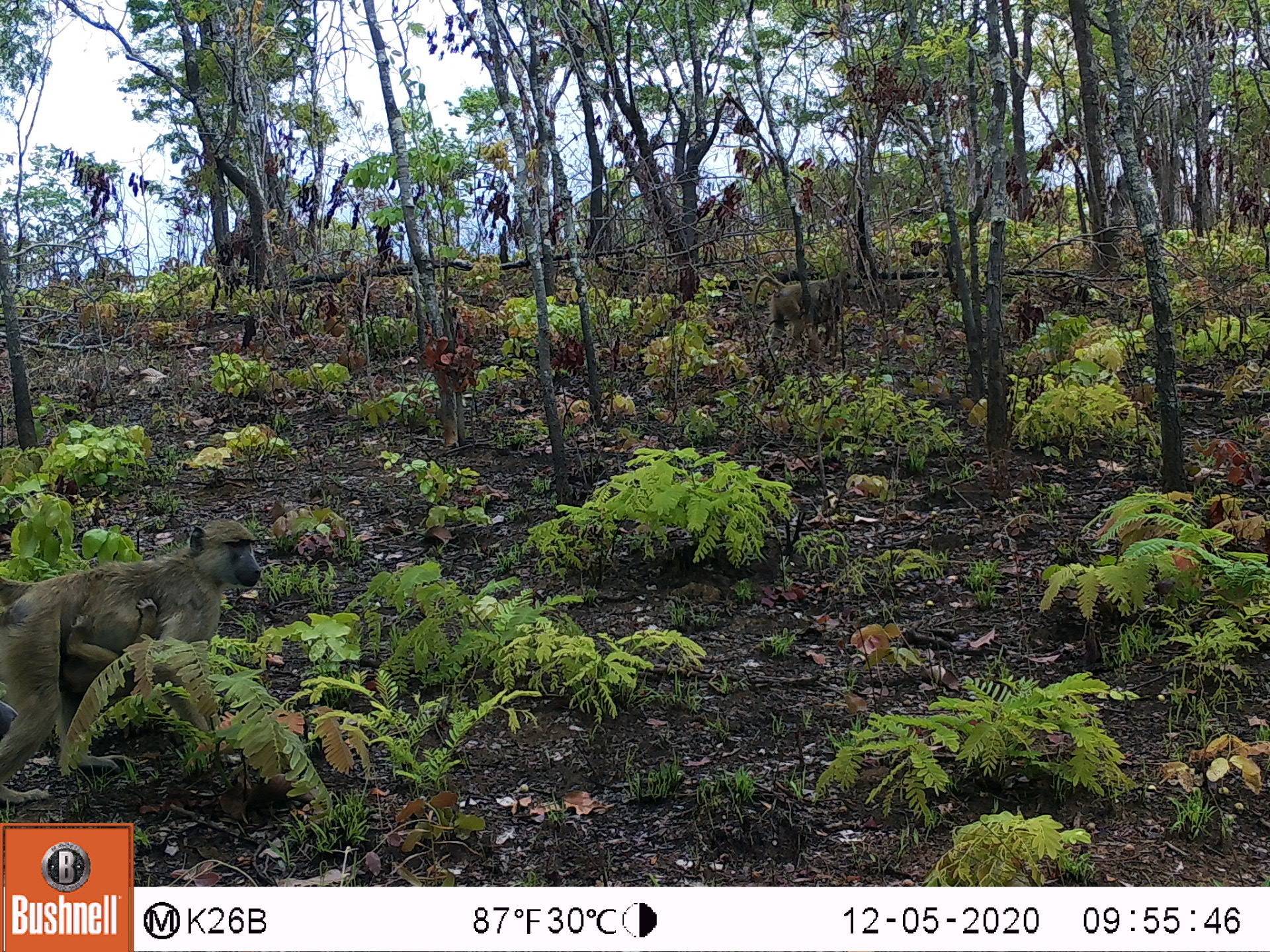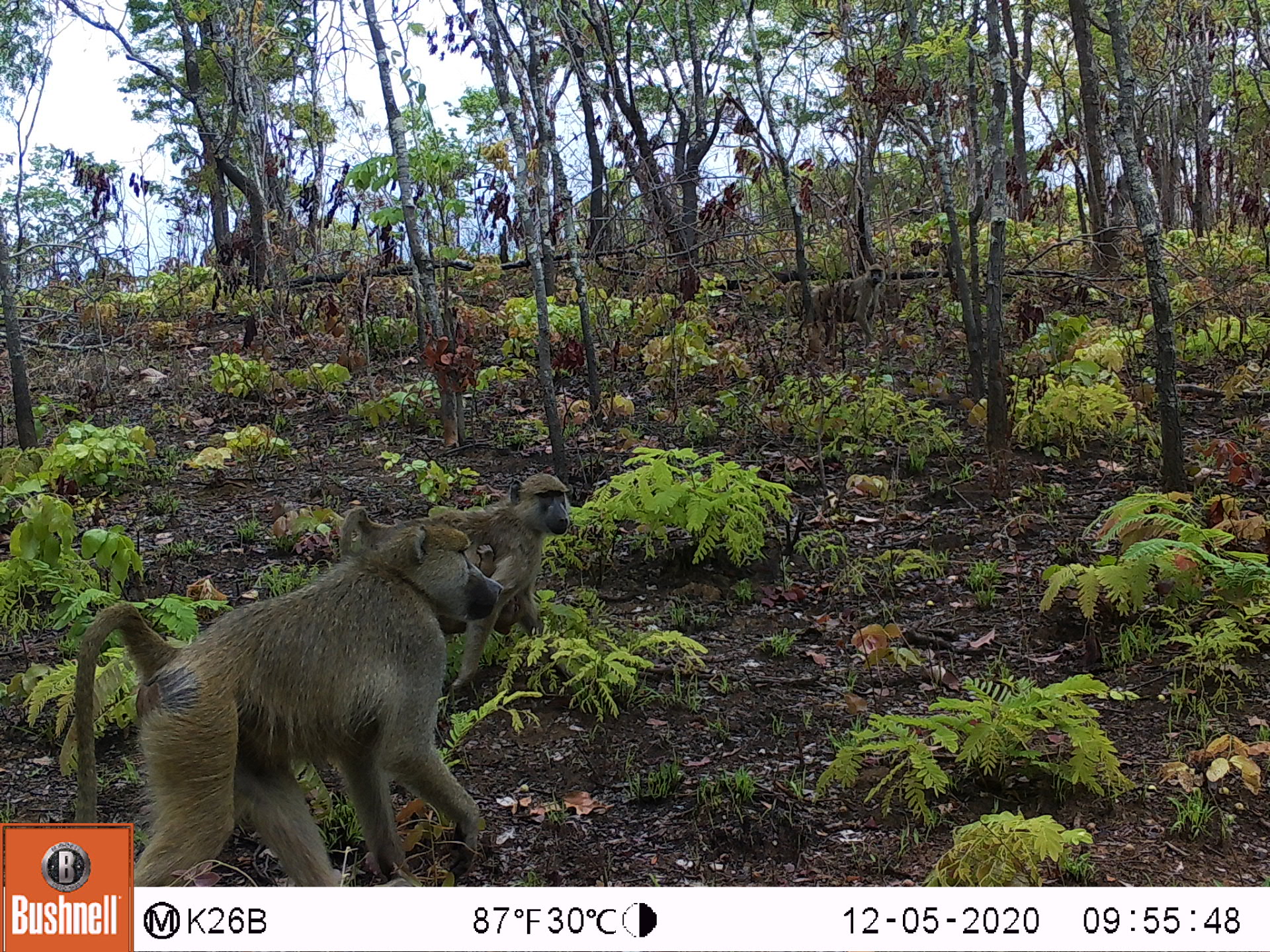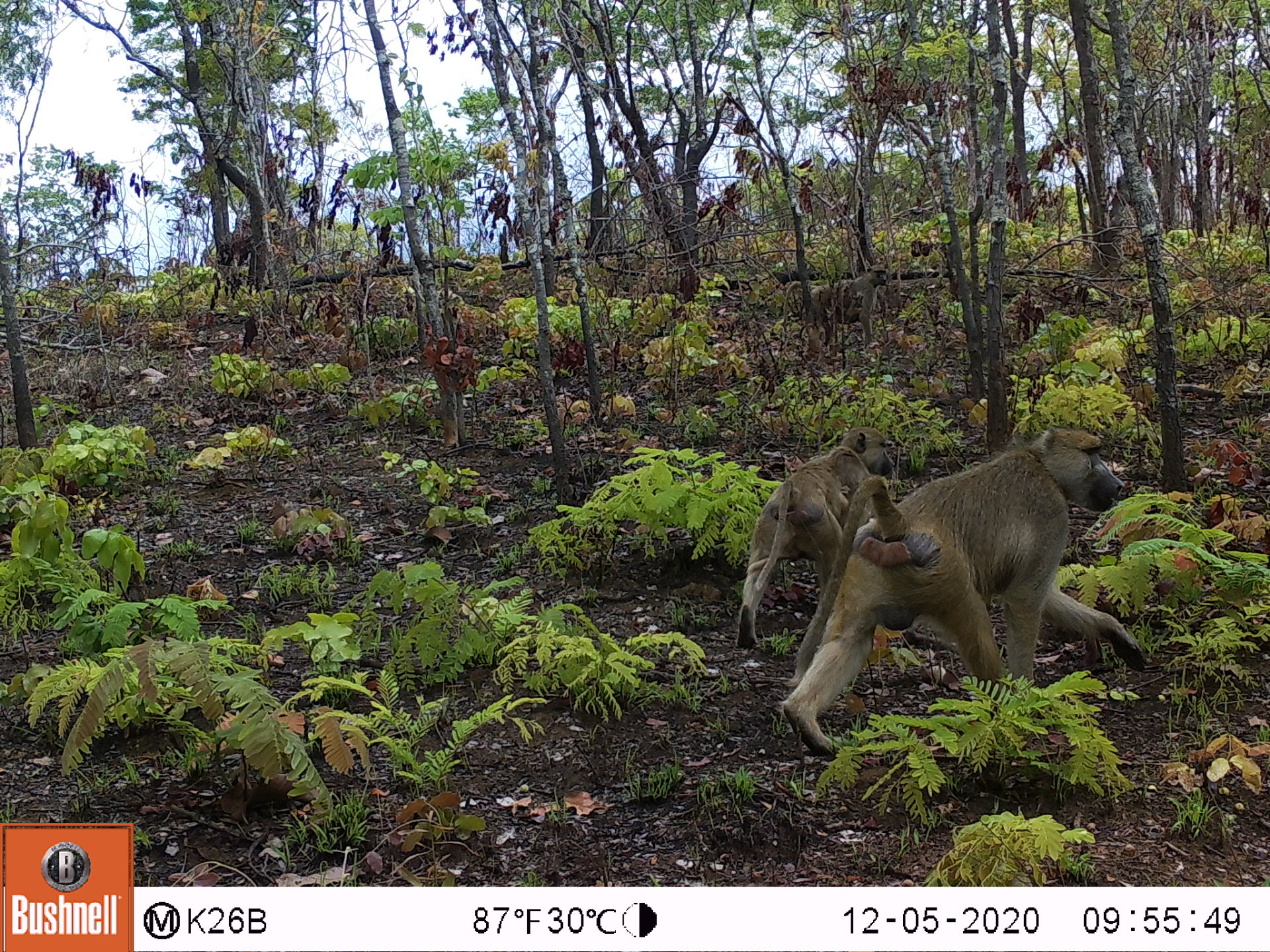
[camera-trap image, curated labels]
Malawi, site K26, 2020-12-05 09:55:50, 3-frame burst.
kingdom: Animalia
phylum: Chordata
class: Mammalia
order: Primates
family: Cercopithecidae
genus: Papio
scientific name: Papio cynocephalus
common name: yellow baboon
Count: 5.